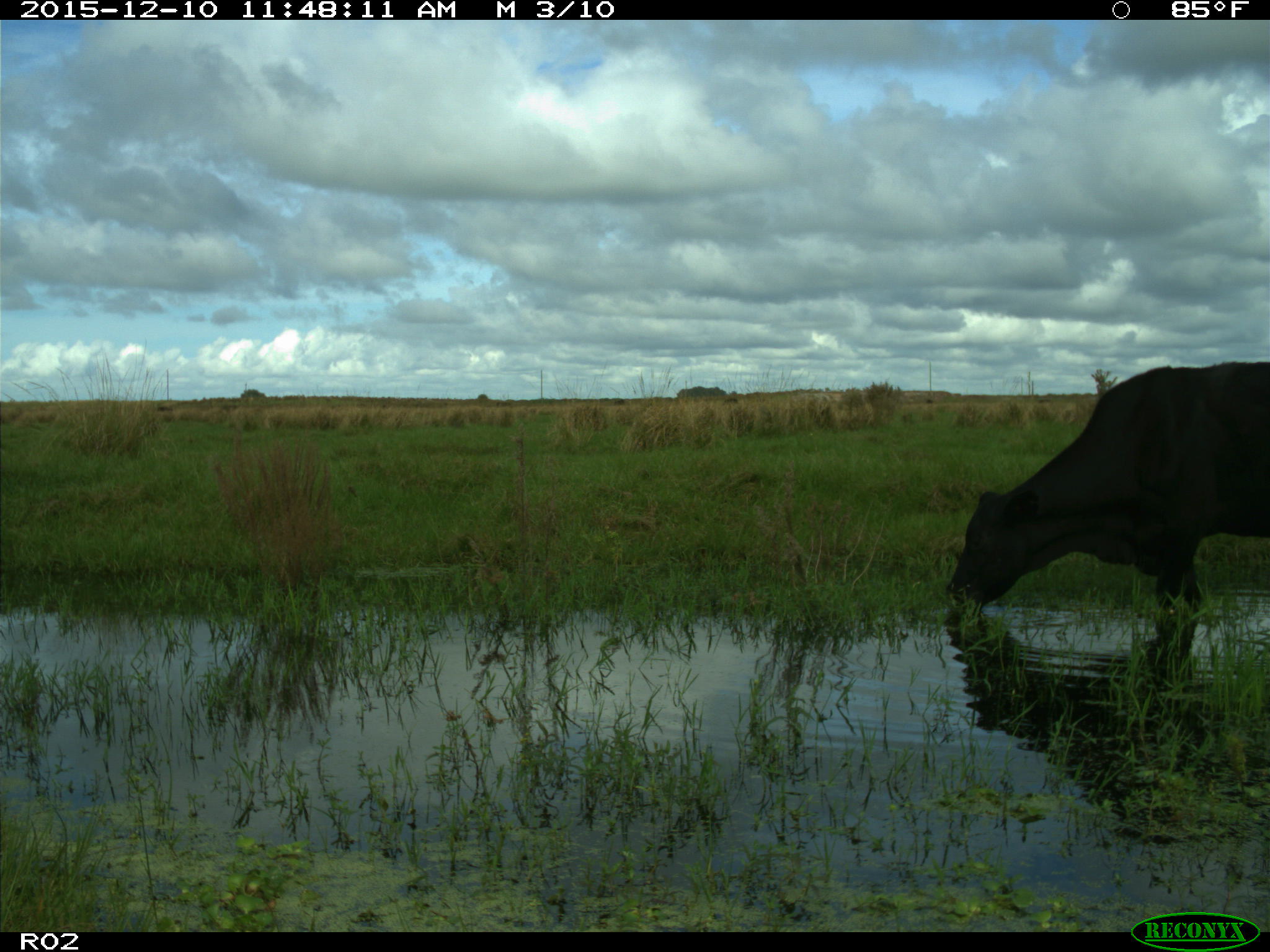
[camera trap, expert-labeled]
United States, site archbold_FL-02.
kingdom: Animalia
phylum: Chordata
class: Mammalia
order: Artiodactyla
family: Bovidae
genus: Bos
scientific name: Bos taurus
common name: domestic cow